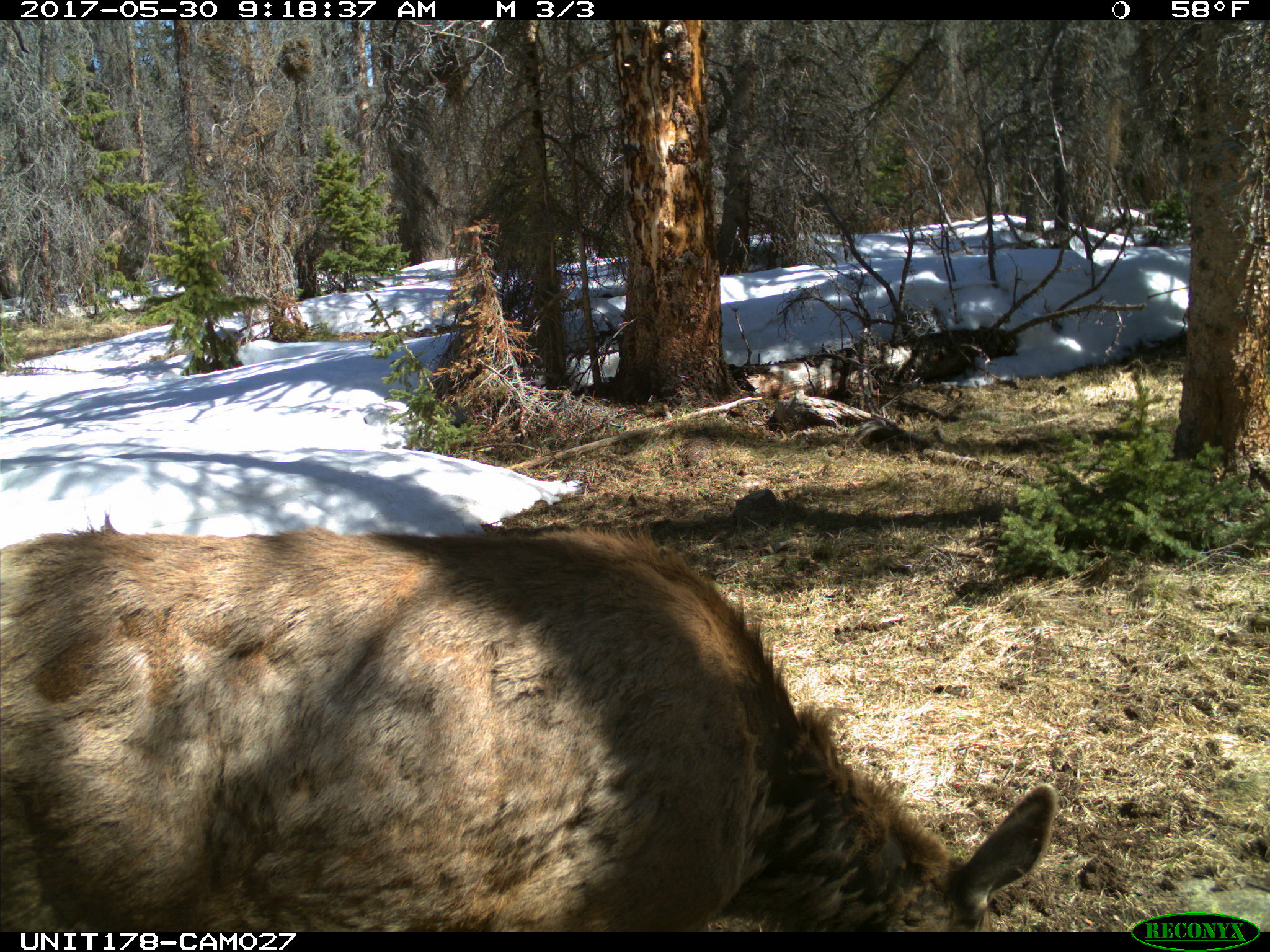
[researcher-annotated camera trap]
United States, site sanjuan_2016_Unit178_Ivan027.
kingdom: Animalia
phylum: Chordata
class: Mammalia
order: Artiodactyla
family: Cervidae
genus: Cervus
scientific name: Cervus elaphus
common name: red deer